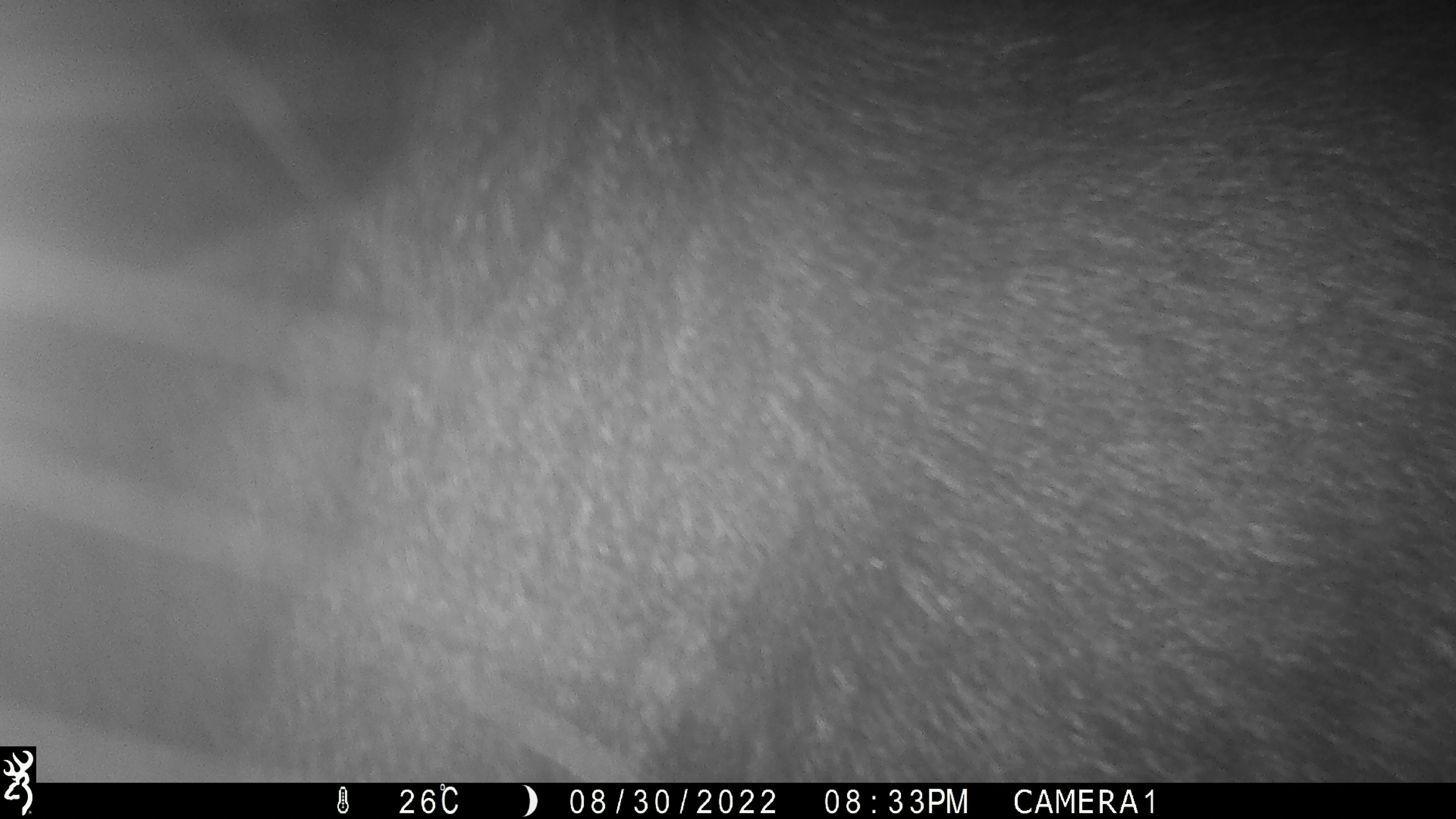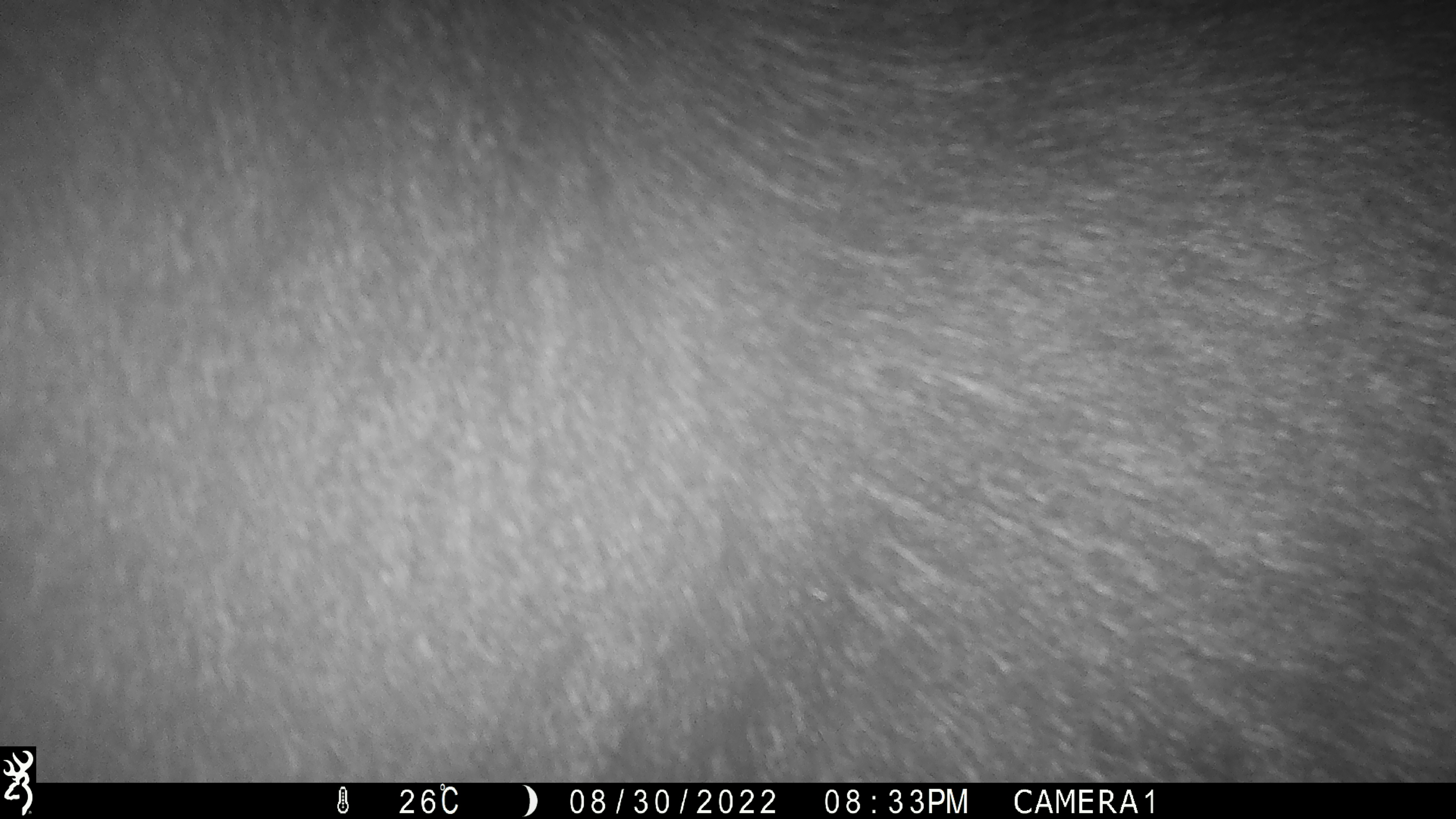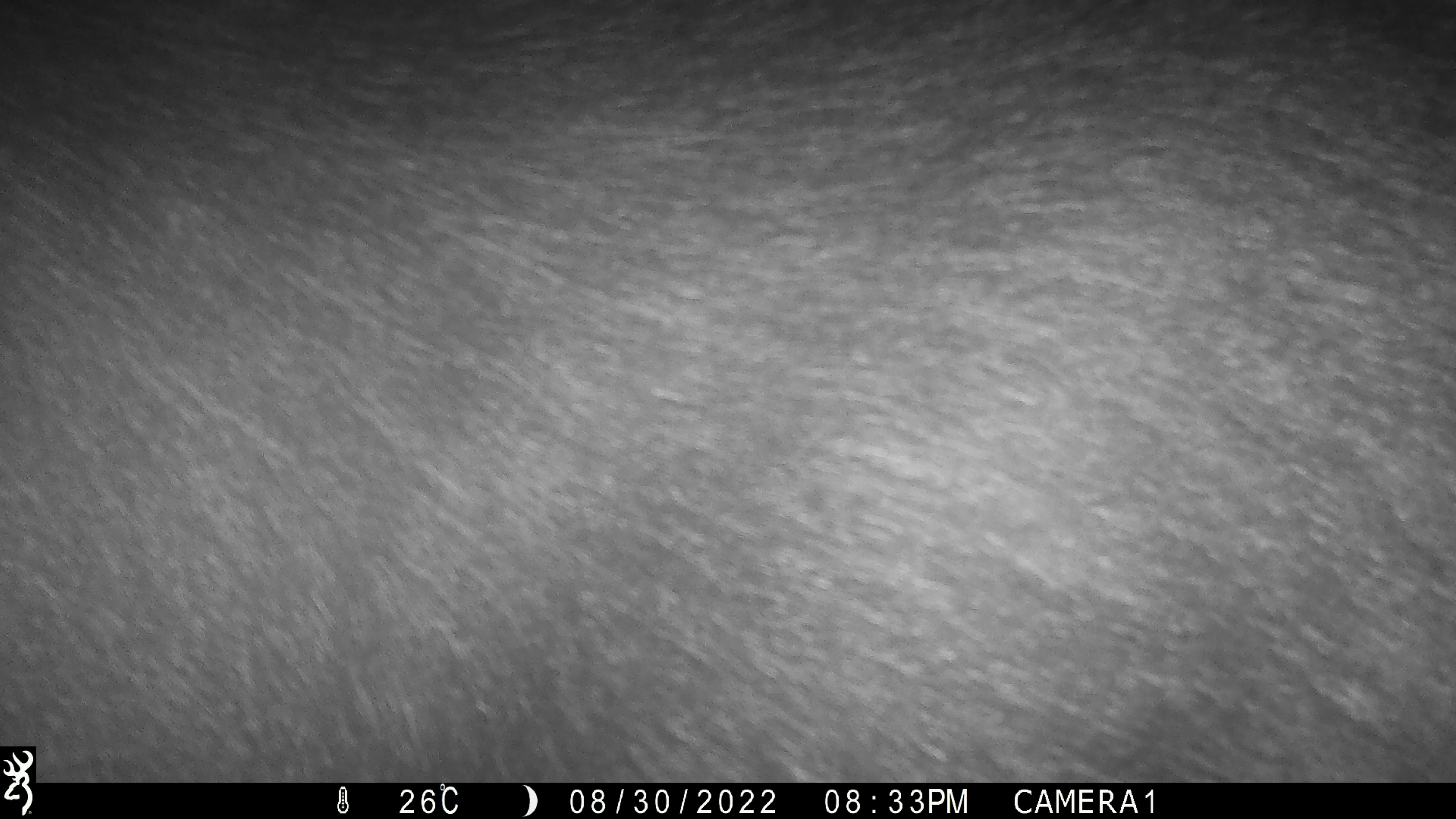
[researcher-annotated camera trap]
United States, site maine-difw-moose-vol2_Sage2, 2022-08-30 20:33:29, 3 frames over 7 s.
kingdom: Animalia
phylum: Chordata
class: Mammalia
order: Artiodactyla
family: Cervidae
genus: Alces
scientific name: Alces alces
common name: moose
Moose (Alces alces).